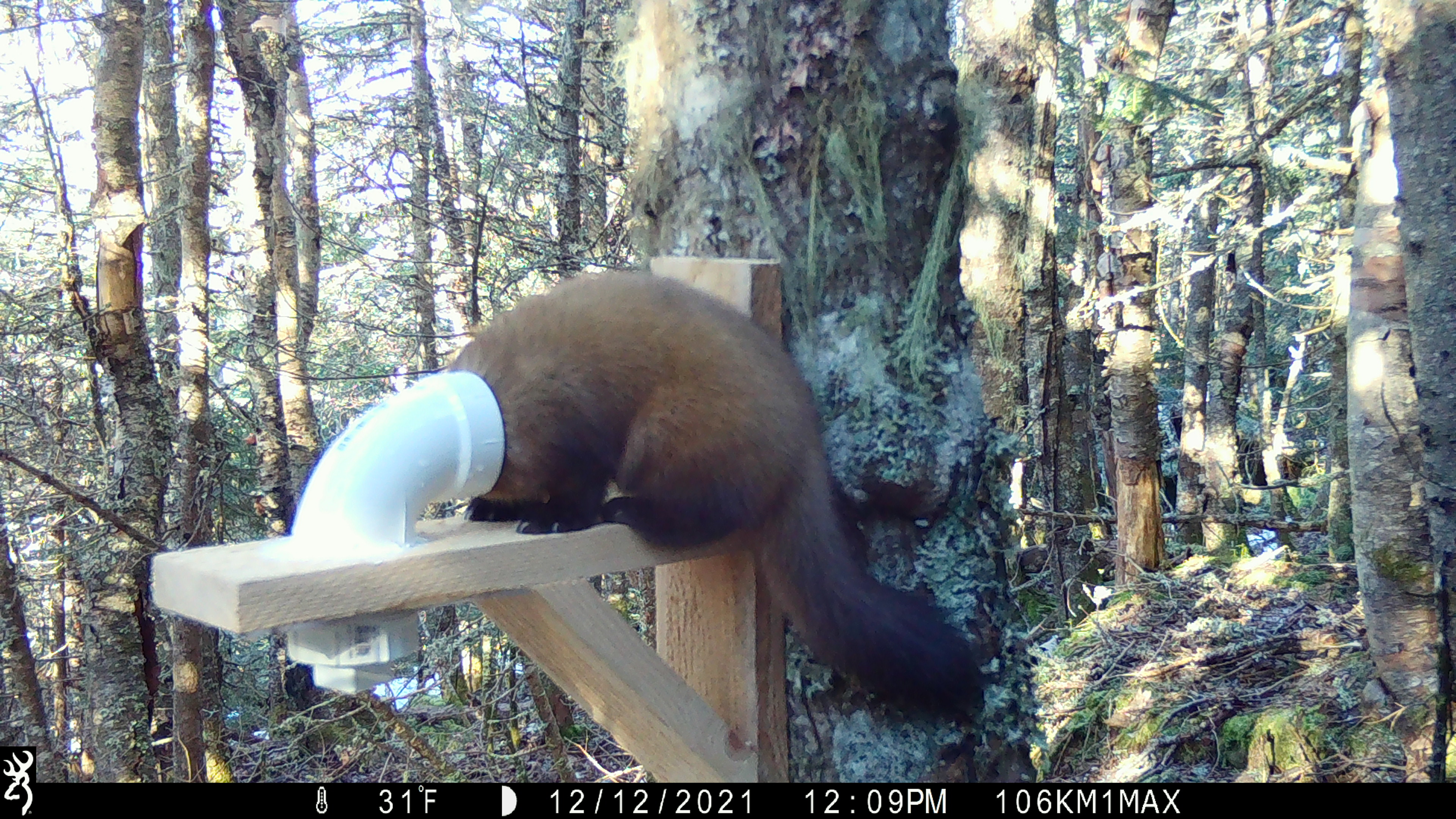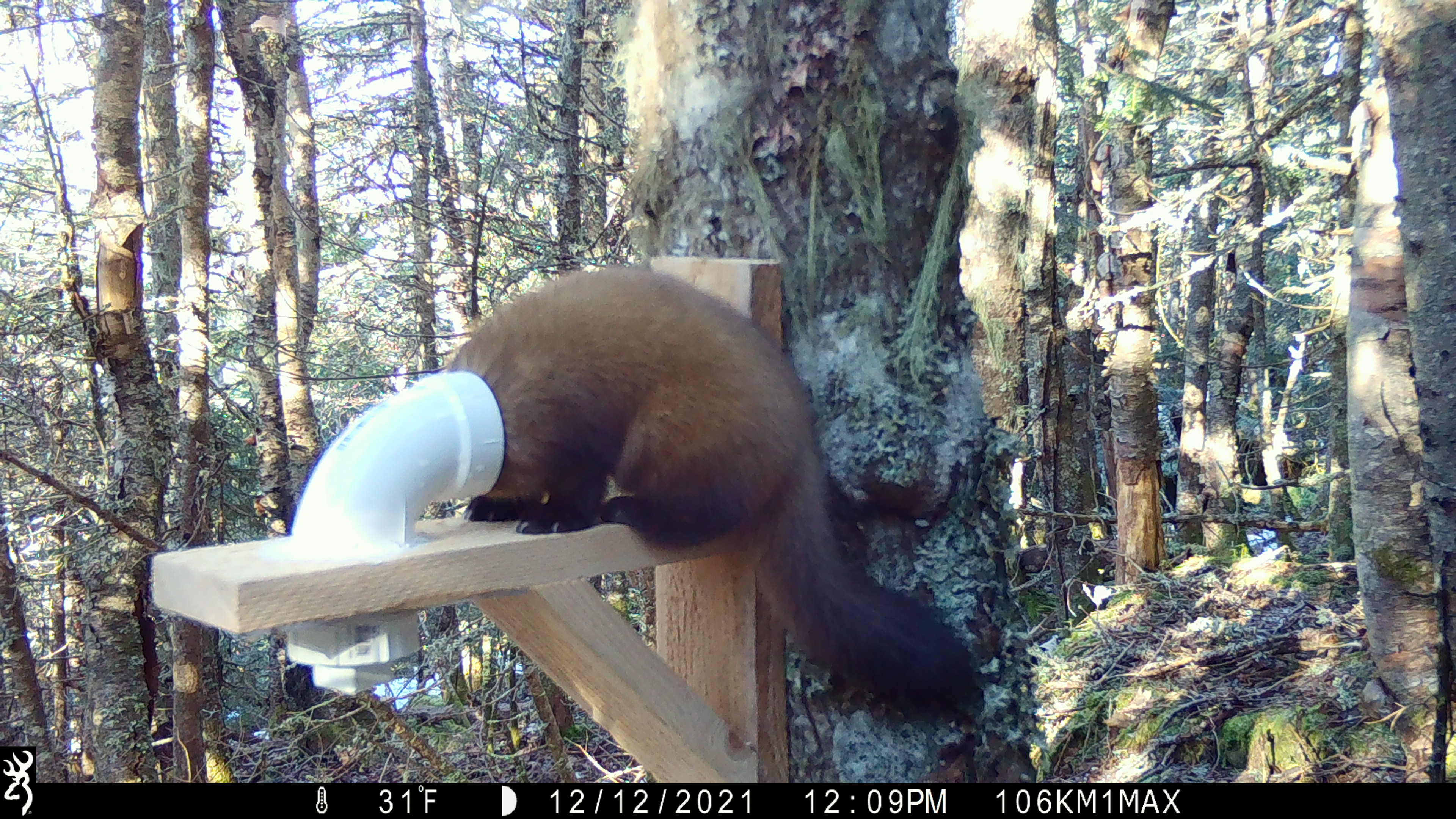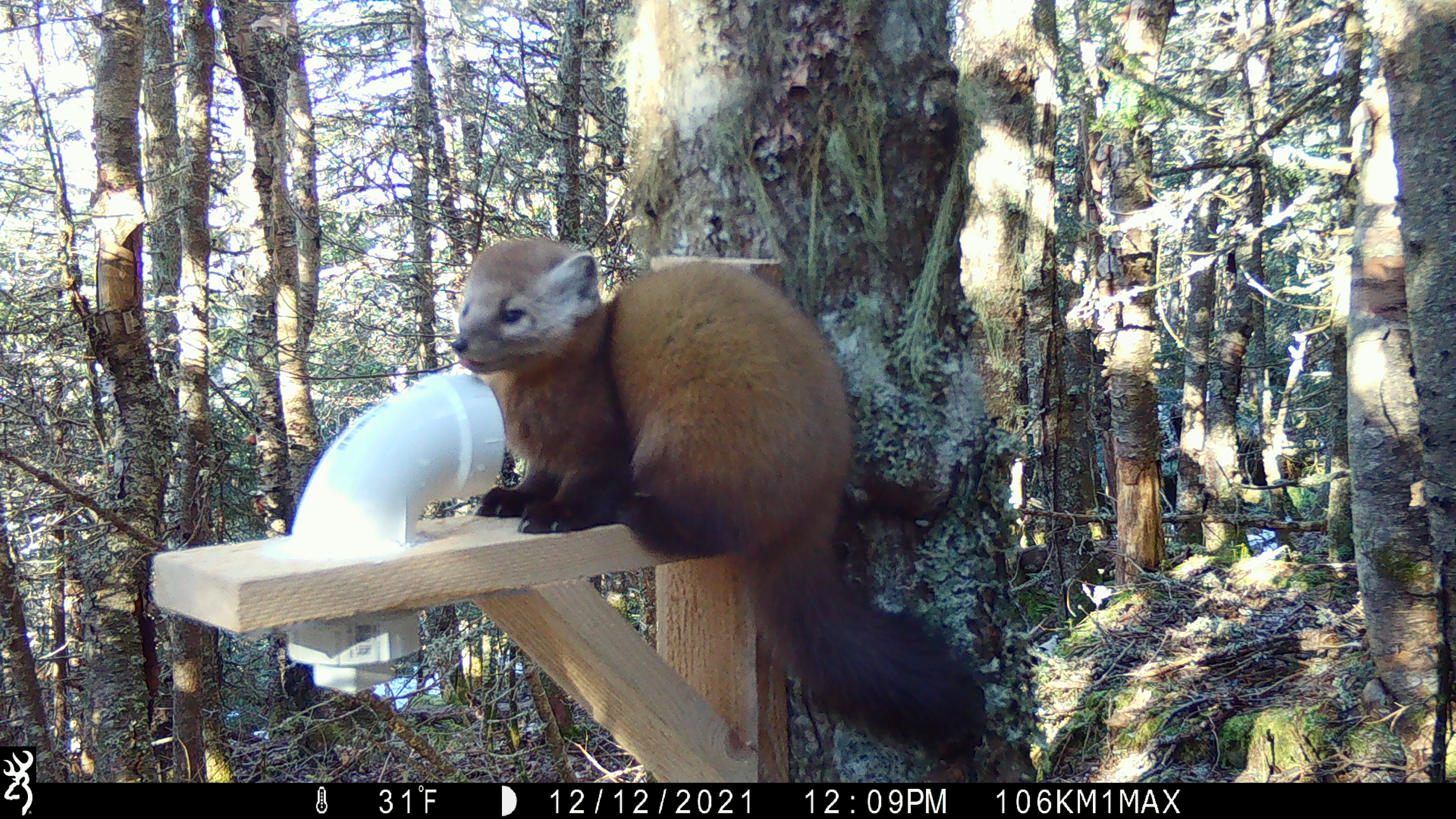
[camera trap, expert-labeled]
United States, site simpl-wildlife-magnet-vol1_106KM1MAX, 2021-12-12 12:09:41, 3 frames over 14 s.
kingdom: Animalia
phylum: Chordata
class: Mammalia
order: Carnivora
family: Mustelidae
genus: Martes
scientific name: Martes americana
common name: american marten